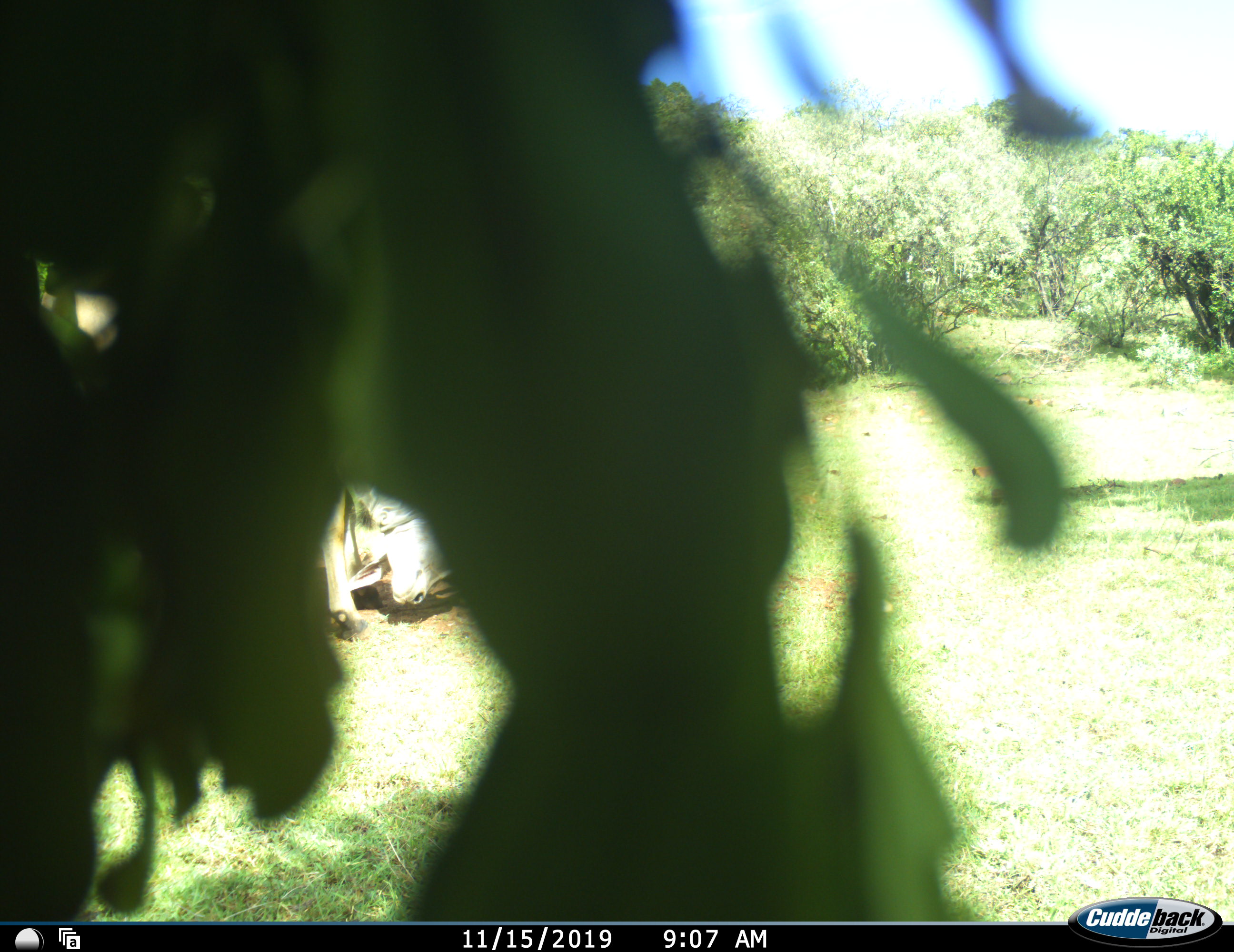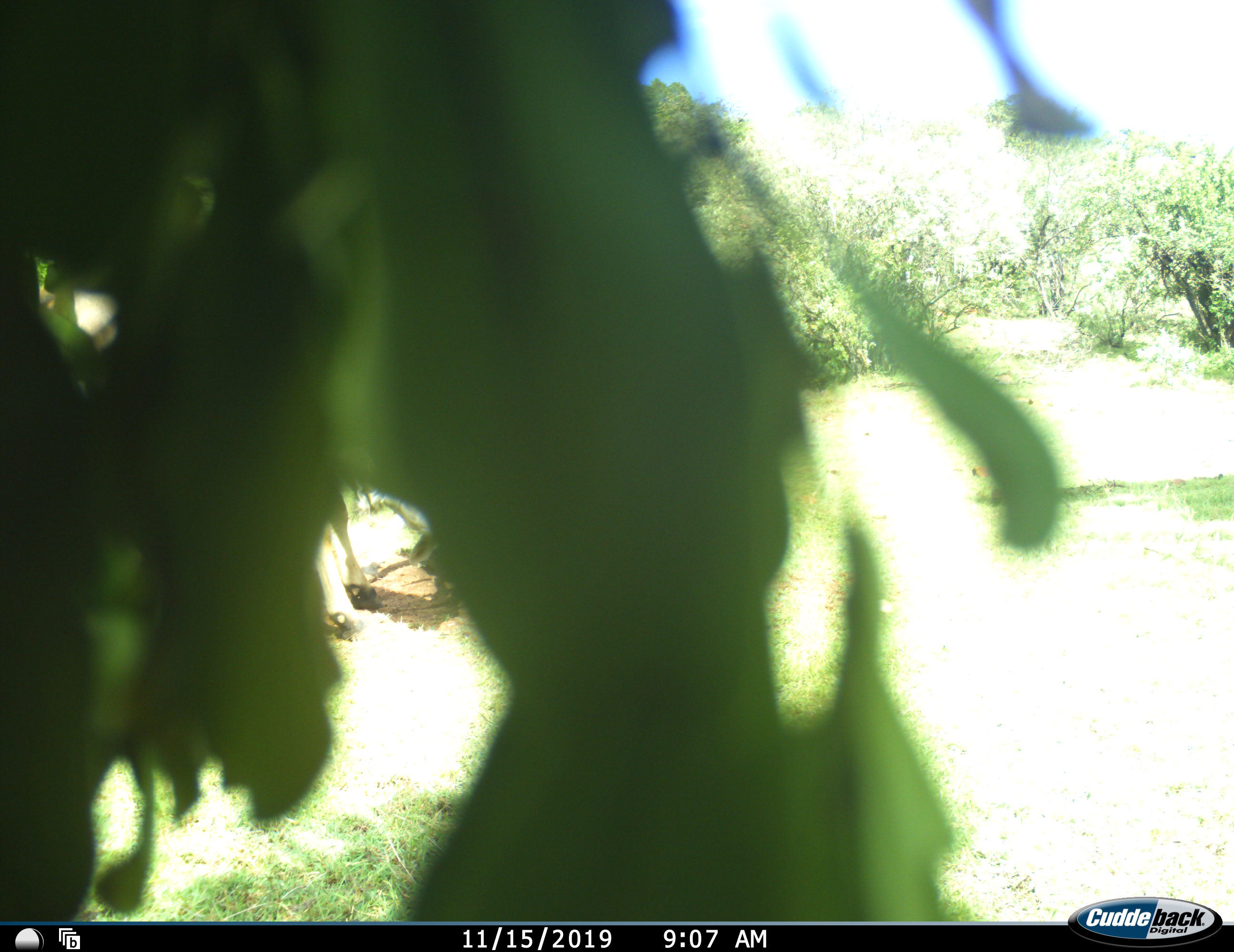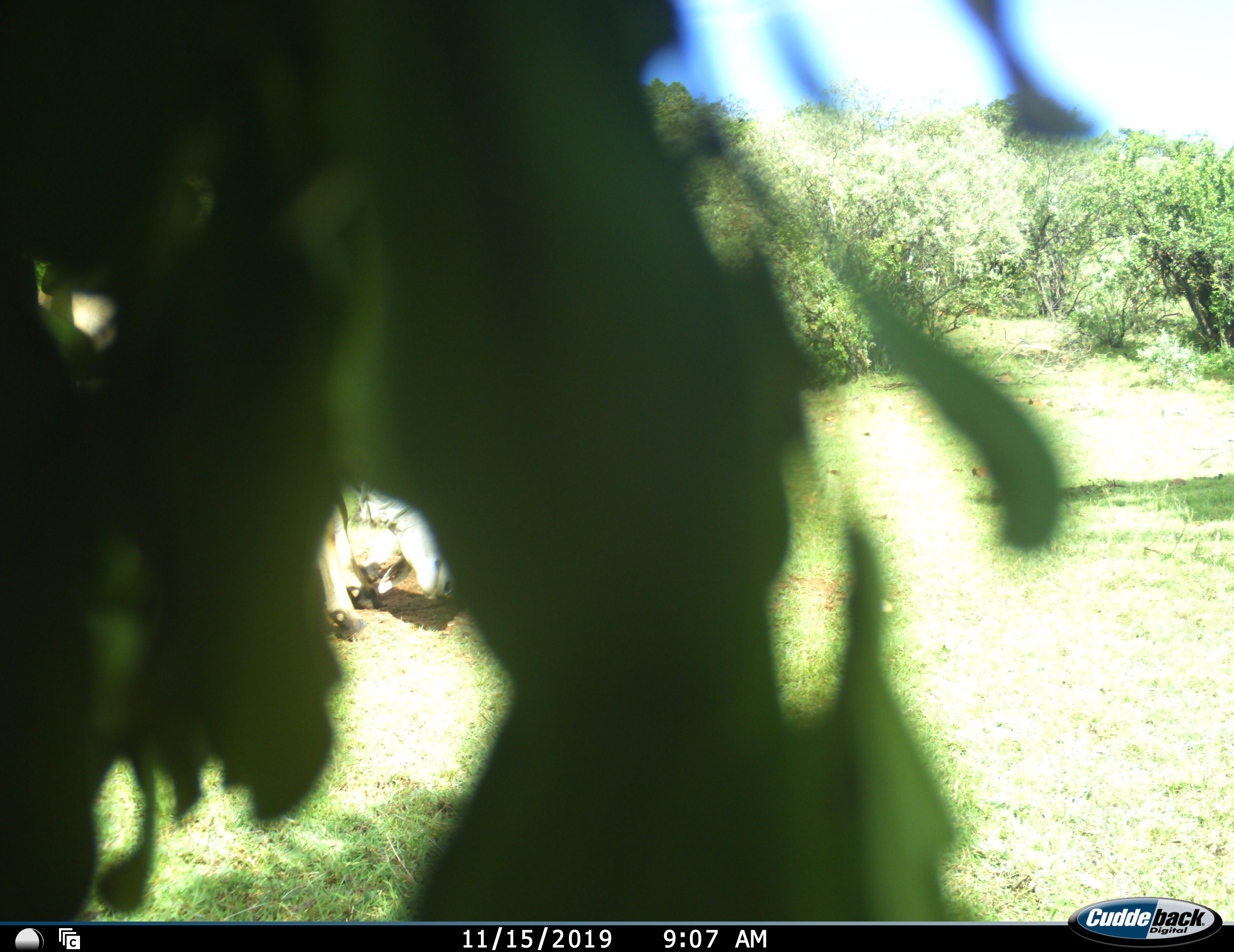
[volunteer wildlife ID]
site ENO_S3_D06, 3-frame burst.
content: unidentified animal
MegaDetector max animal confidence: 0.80